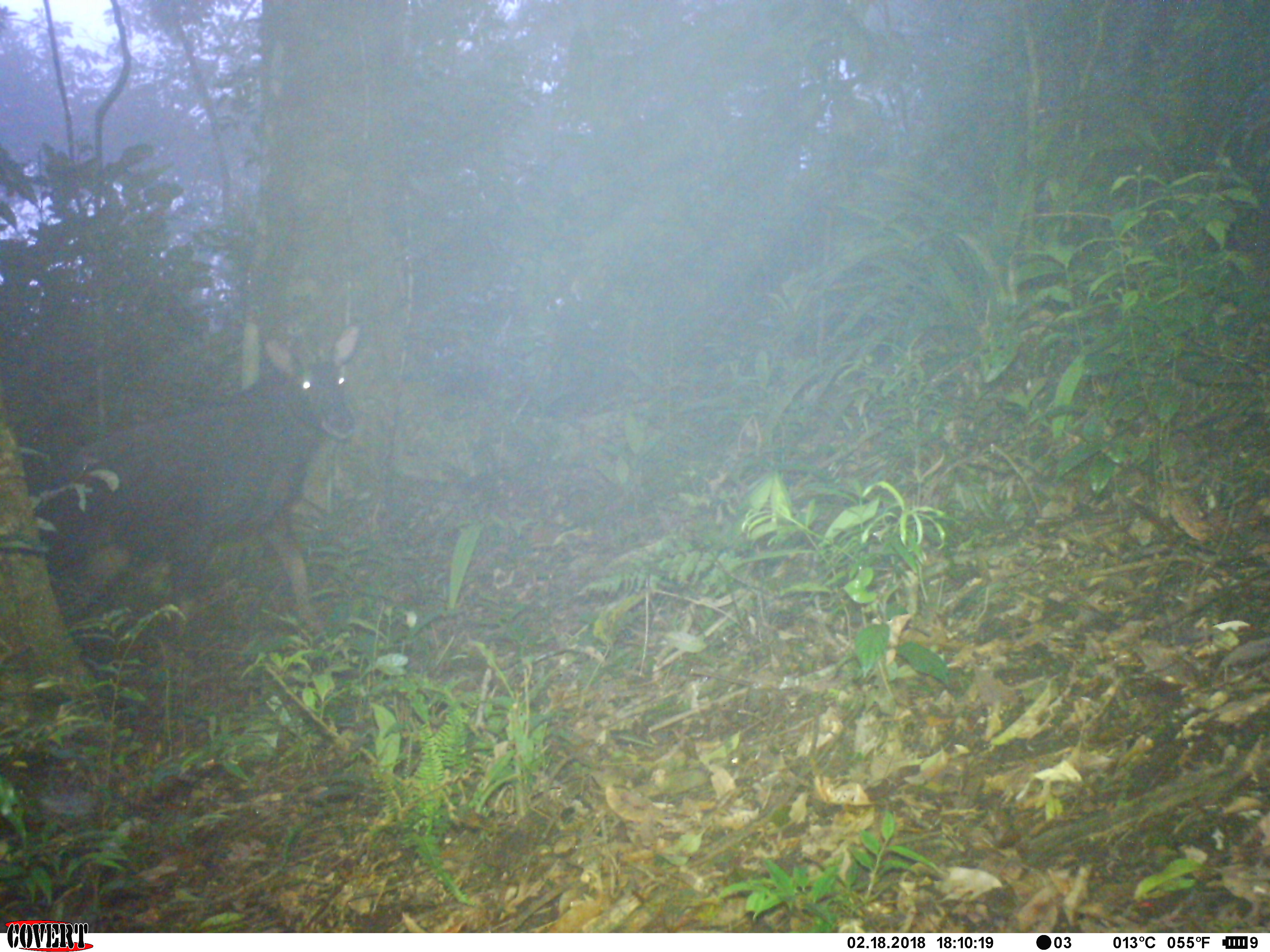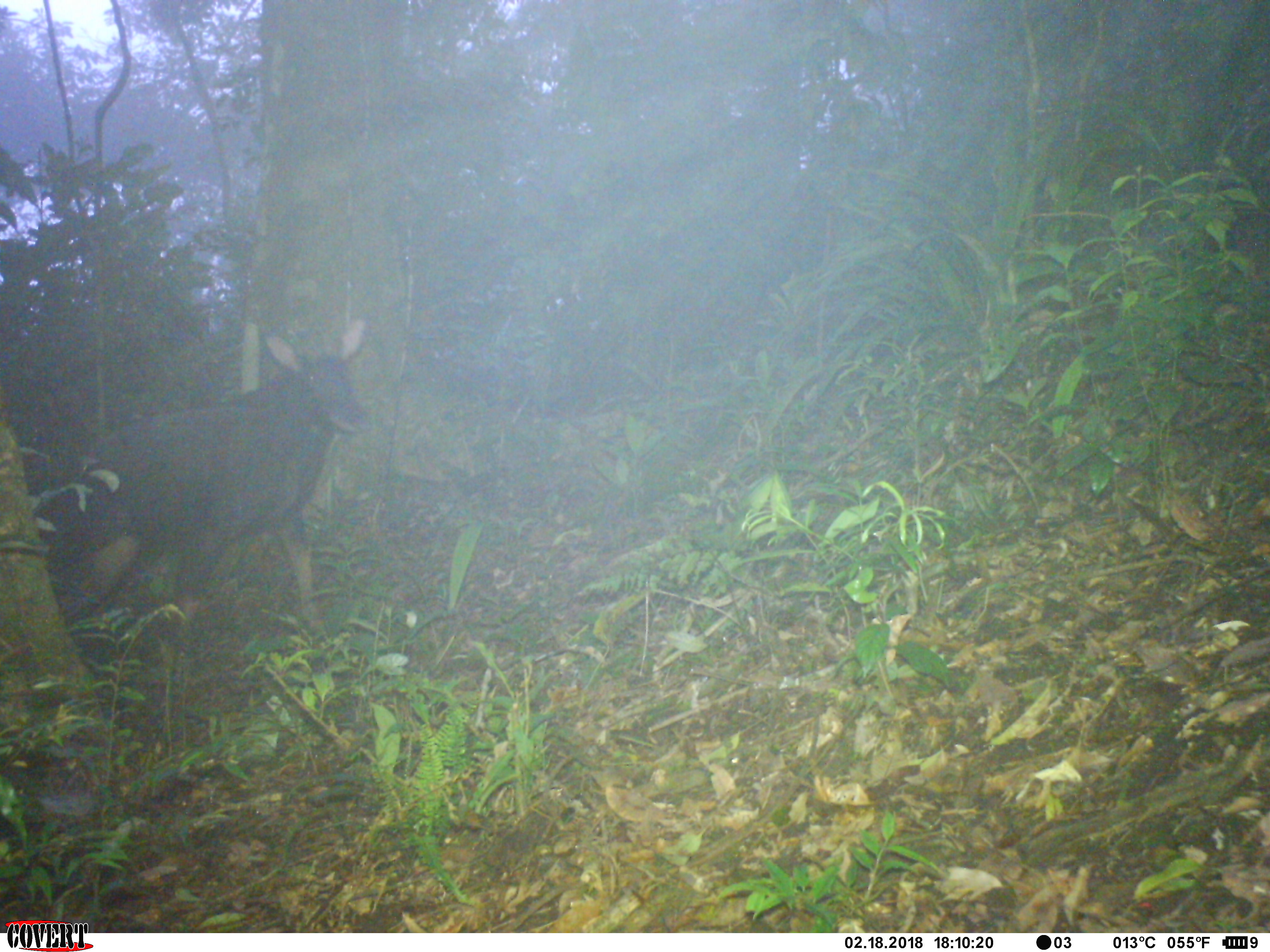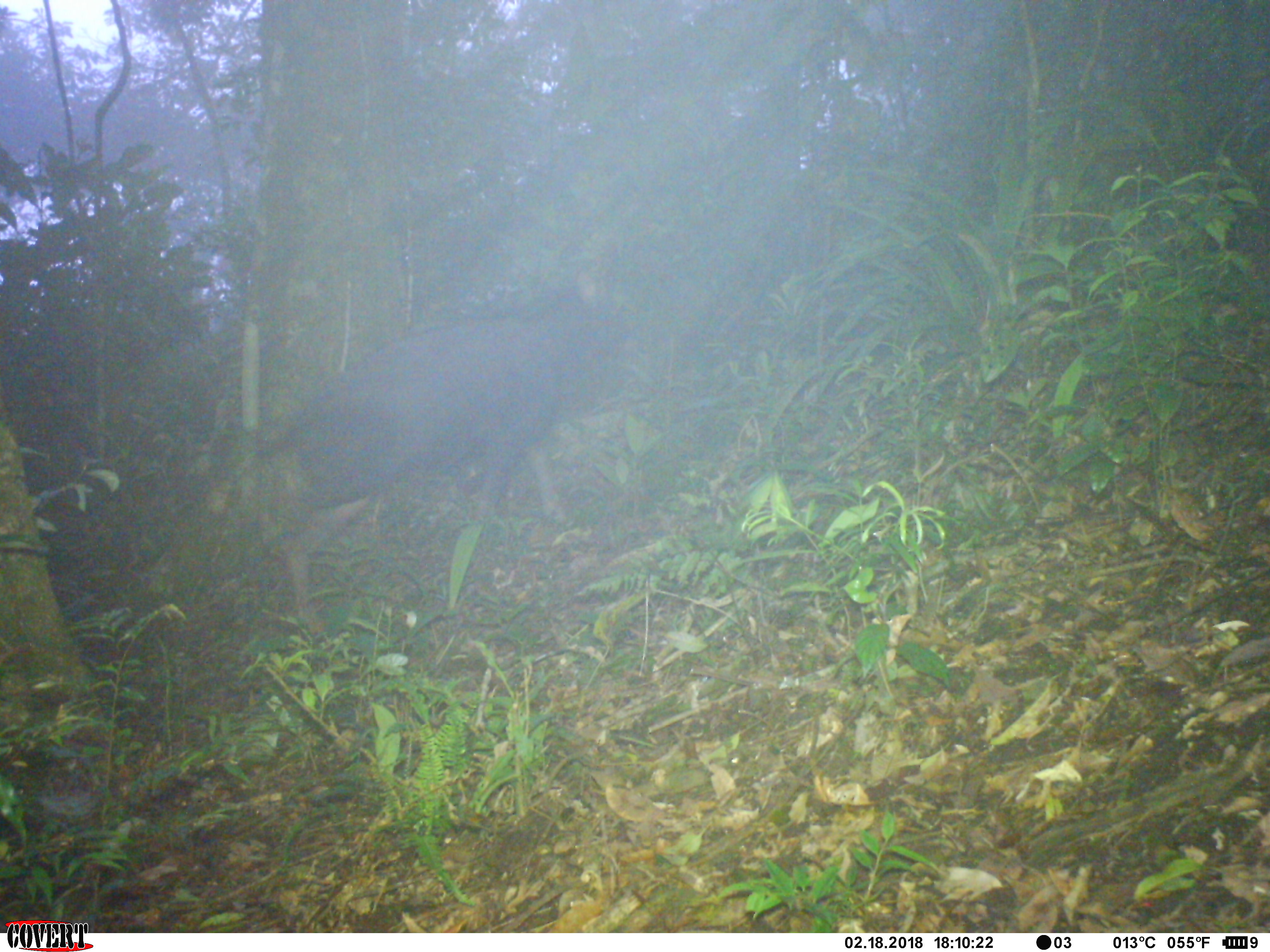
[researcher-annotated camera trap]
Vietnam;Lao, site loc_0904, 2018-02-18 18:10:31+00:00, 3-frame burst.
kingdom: Animalia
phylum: Chordata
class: Mammalia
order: Artiodactyla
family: Bovidae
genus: Capricornis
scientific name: Capricornis sumatraensis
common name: chinese serow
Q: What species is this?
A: Chinese serow (Capricornis sumatraensis).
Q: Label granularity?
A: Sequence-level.